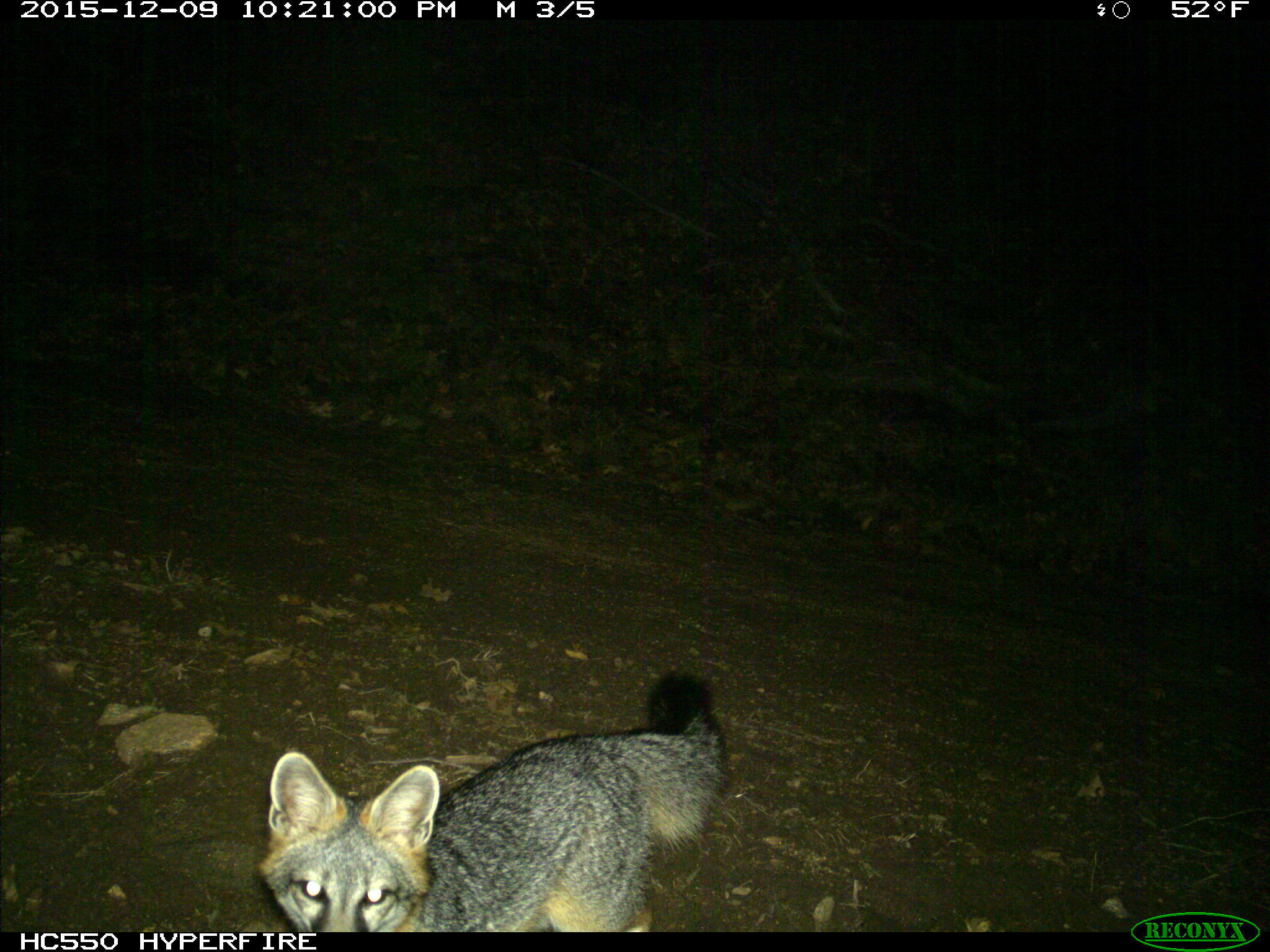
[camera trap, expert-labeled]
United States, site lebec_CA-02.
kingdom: Animalia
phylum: Chordata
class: Mammalia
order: Carnivora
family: Canidae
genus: Urocyon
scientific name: Urocyon cinereoargenteus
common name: gray fox